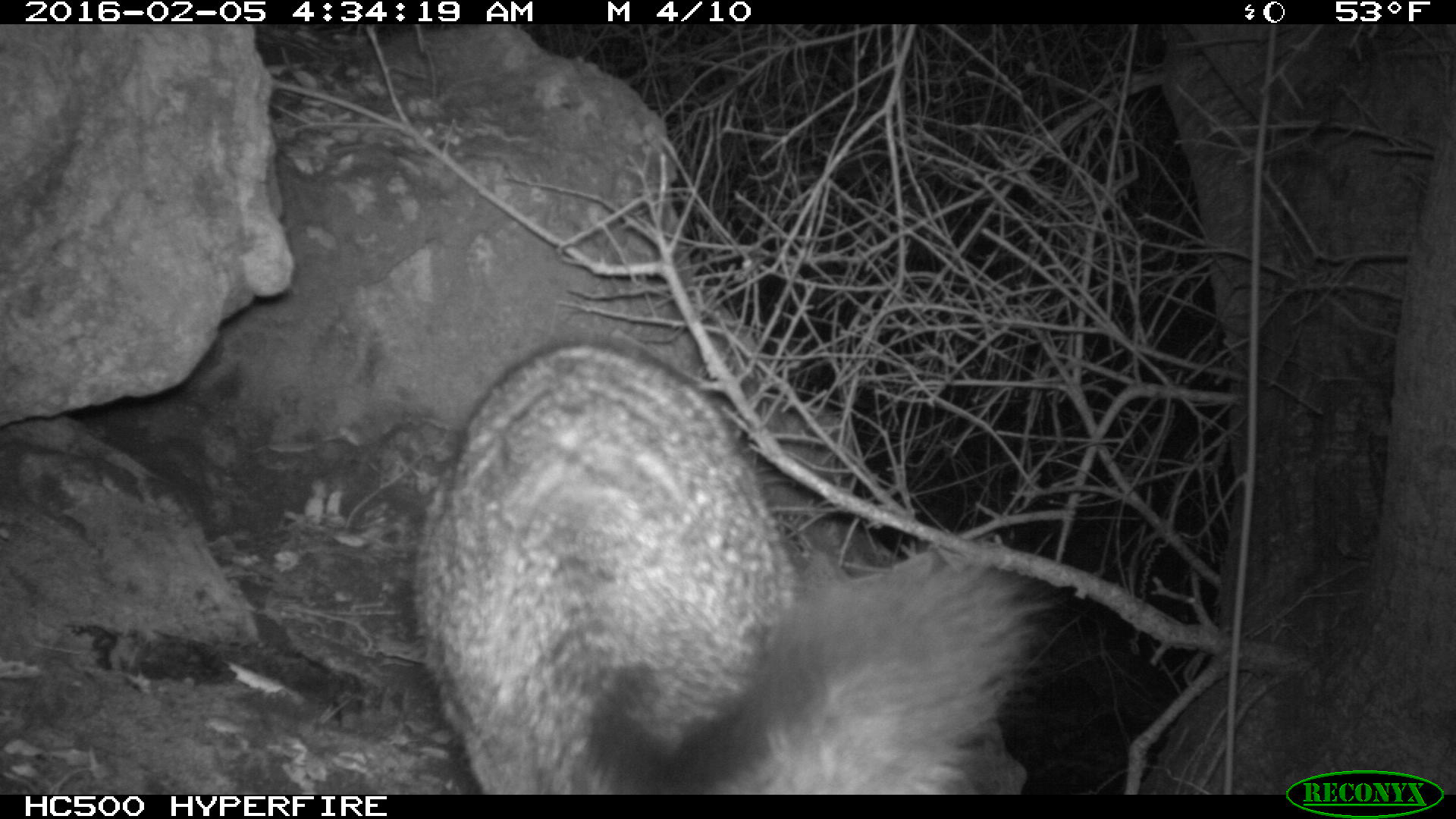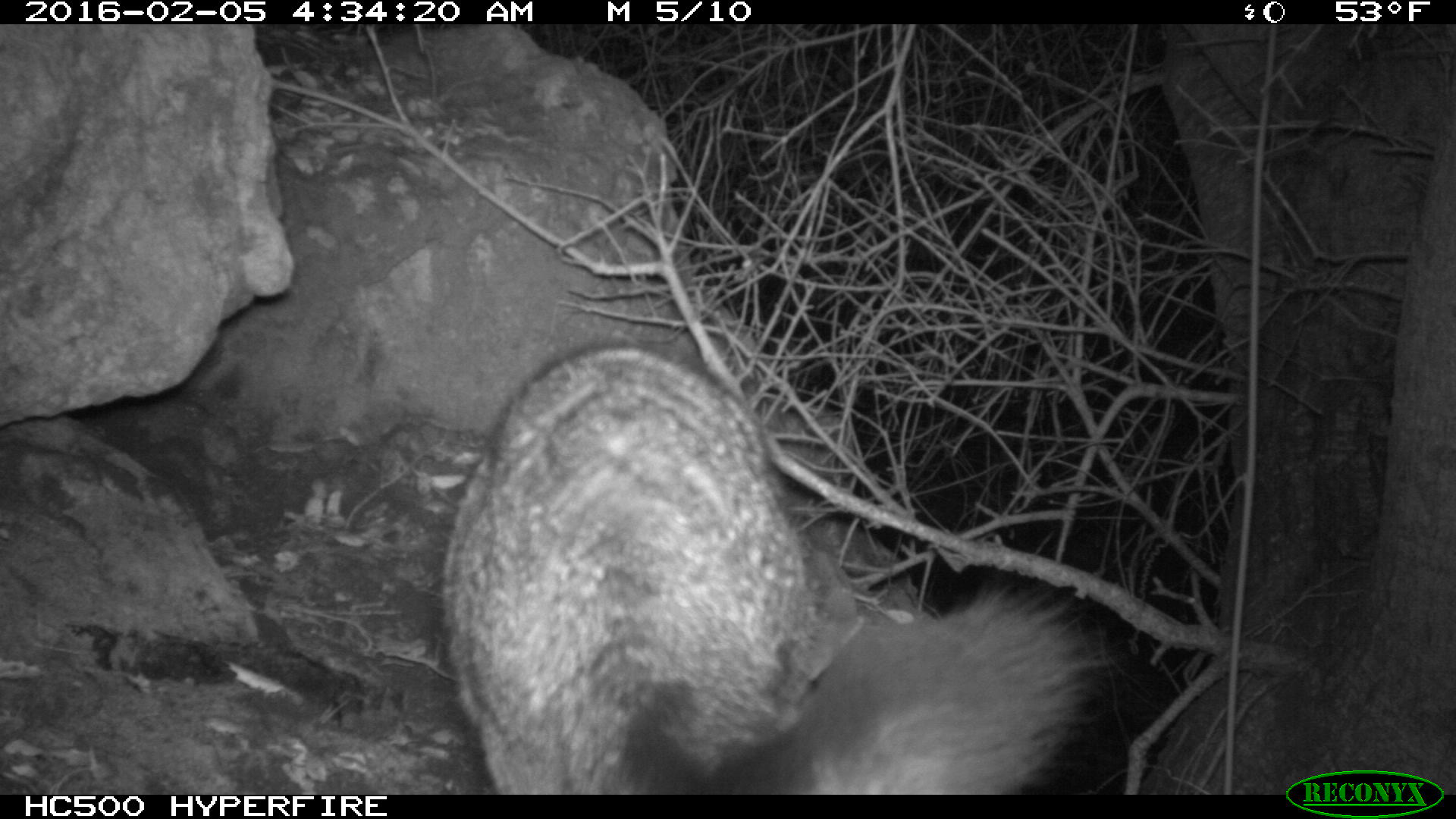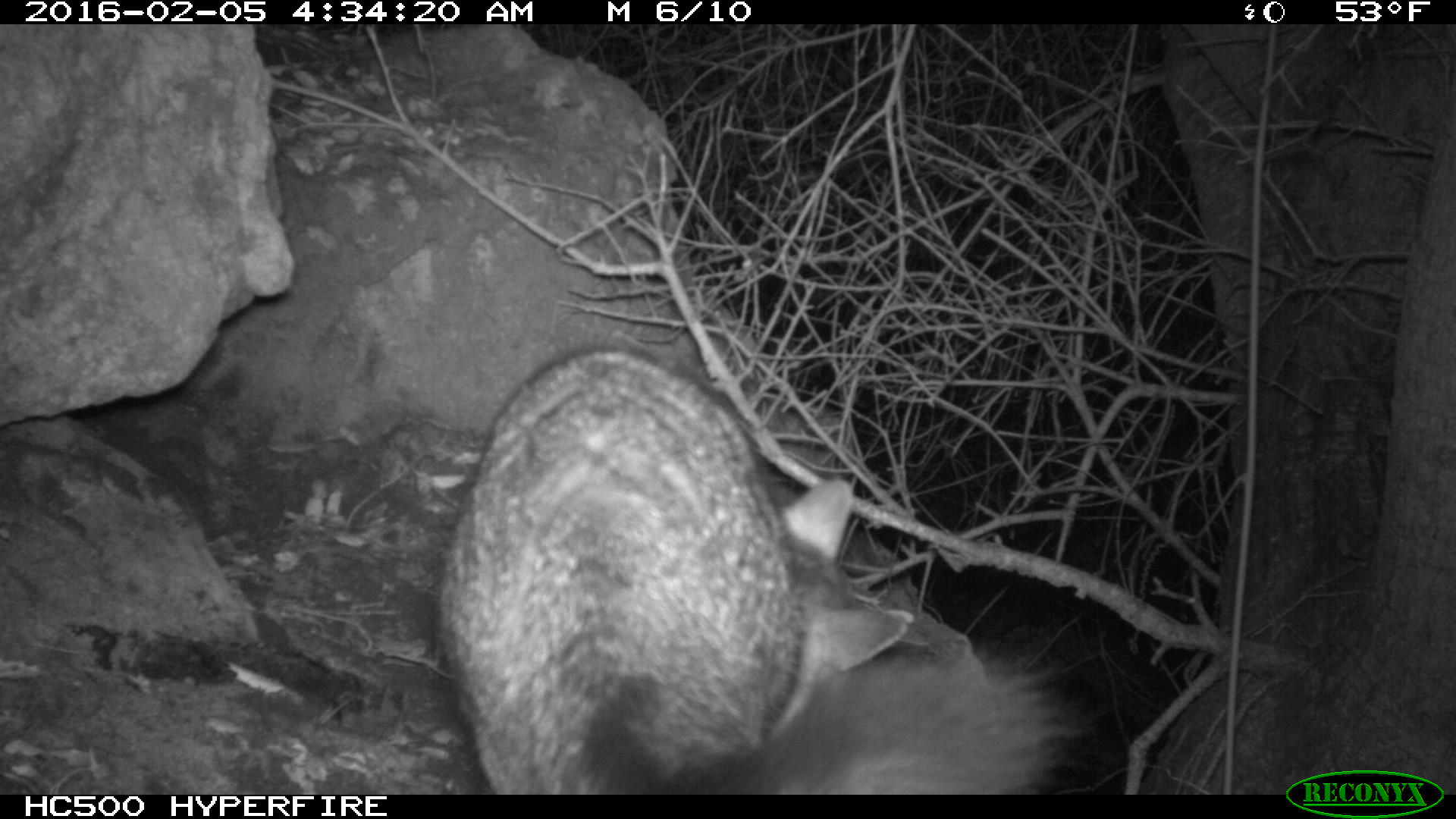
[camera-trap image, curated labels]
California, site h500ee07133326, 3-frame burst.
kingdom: Animalia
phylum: Chordata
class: Mammalia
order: Carnivora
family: Canidae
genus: Urocyon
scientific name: Urocyon littoralis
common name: island fox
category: fox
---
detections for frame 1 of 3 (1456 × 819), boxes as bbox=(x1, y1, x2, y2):
fox: bbox=(408, 334, 1059, 795)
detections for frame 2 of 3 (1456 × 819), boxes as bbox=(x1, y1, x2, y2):
fox: bbox=(439, 340, 1110, 794)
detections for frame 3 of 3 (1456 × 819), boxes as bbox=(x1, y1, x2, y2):
fox: bbox=(434, 344, 1076, 796)